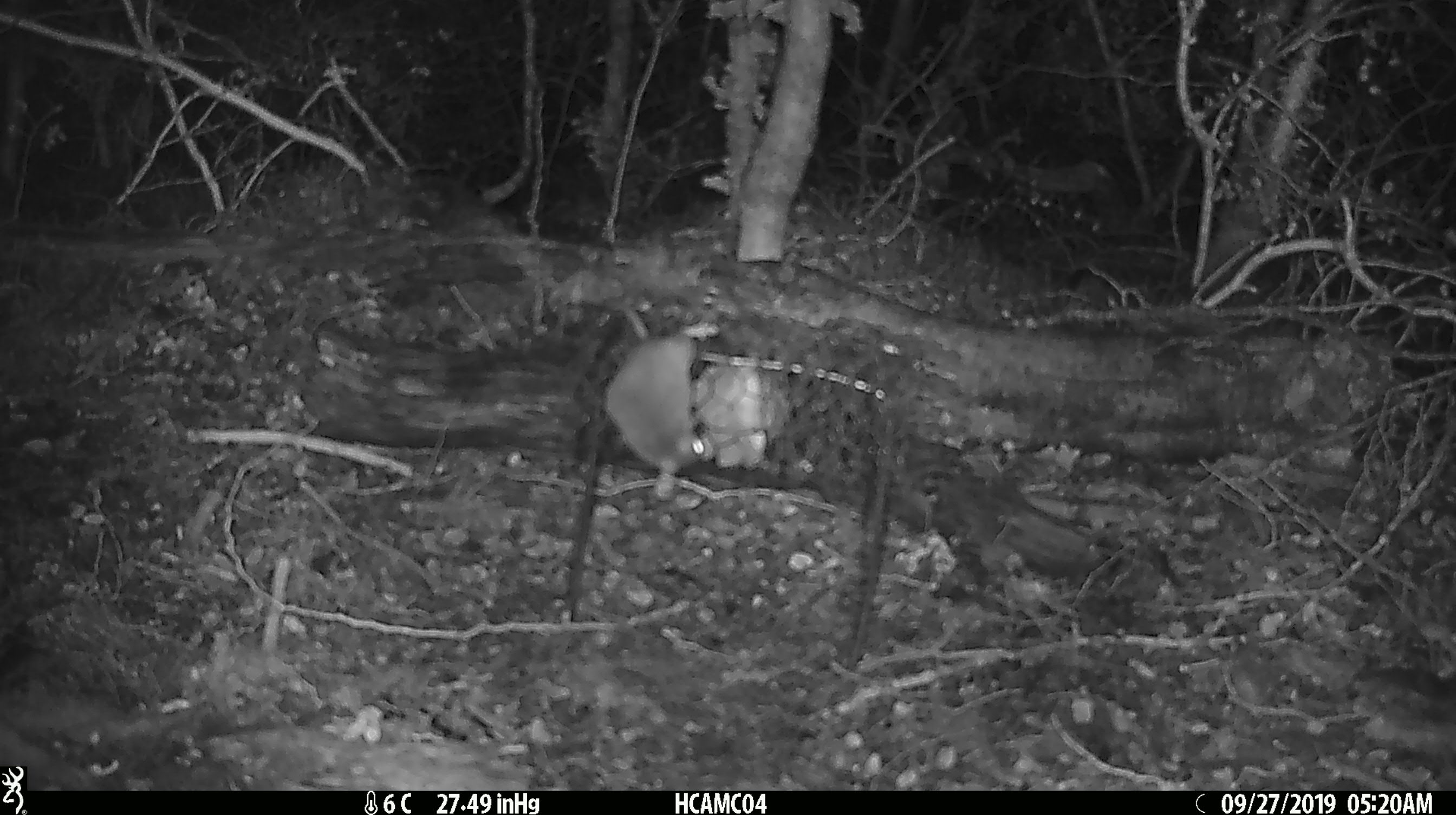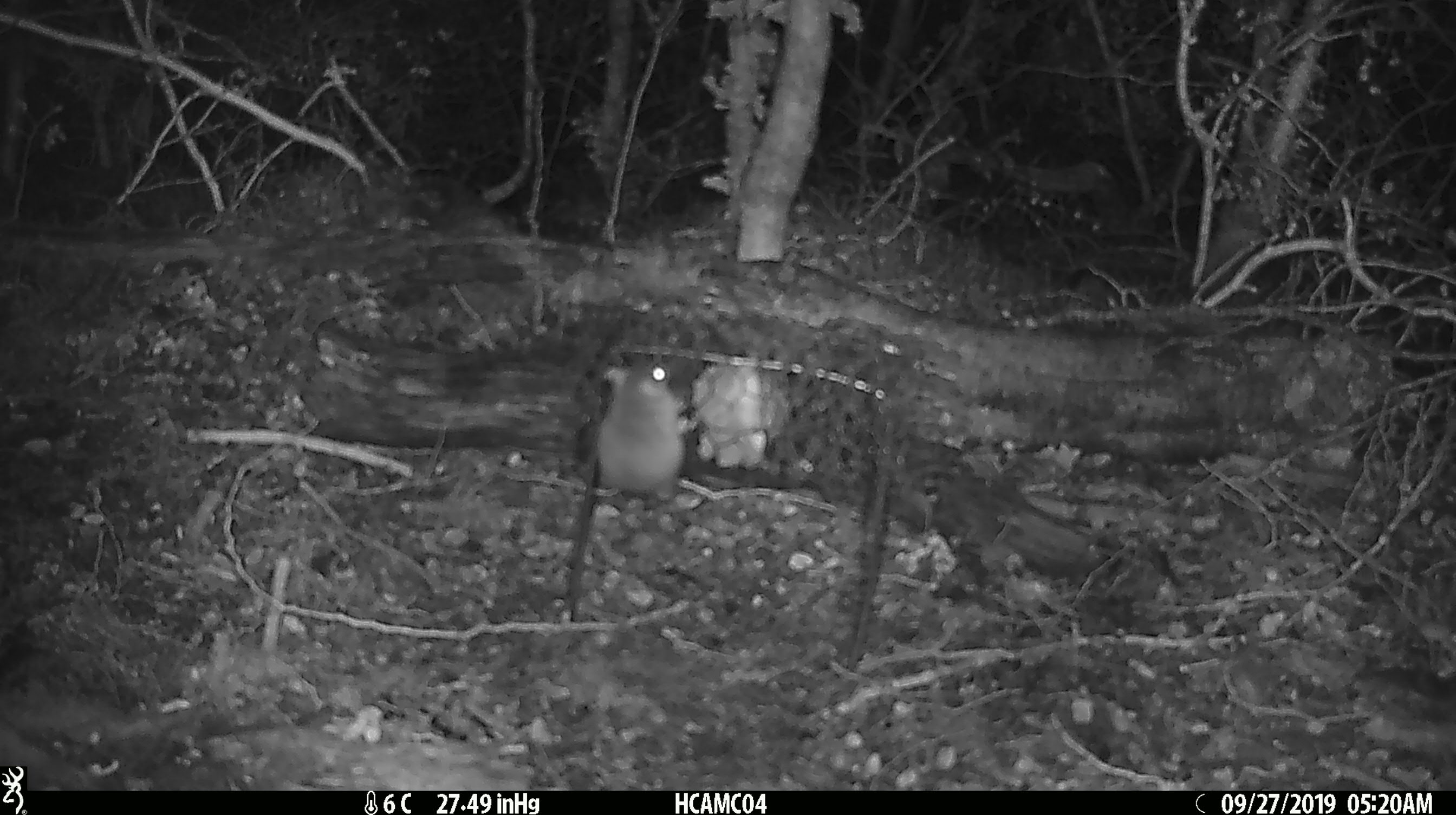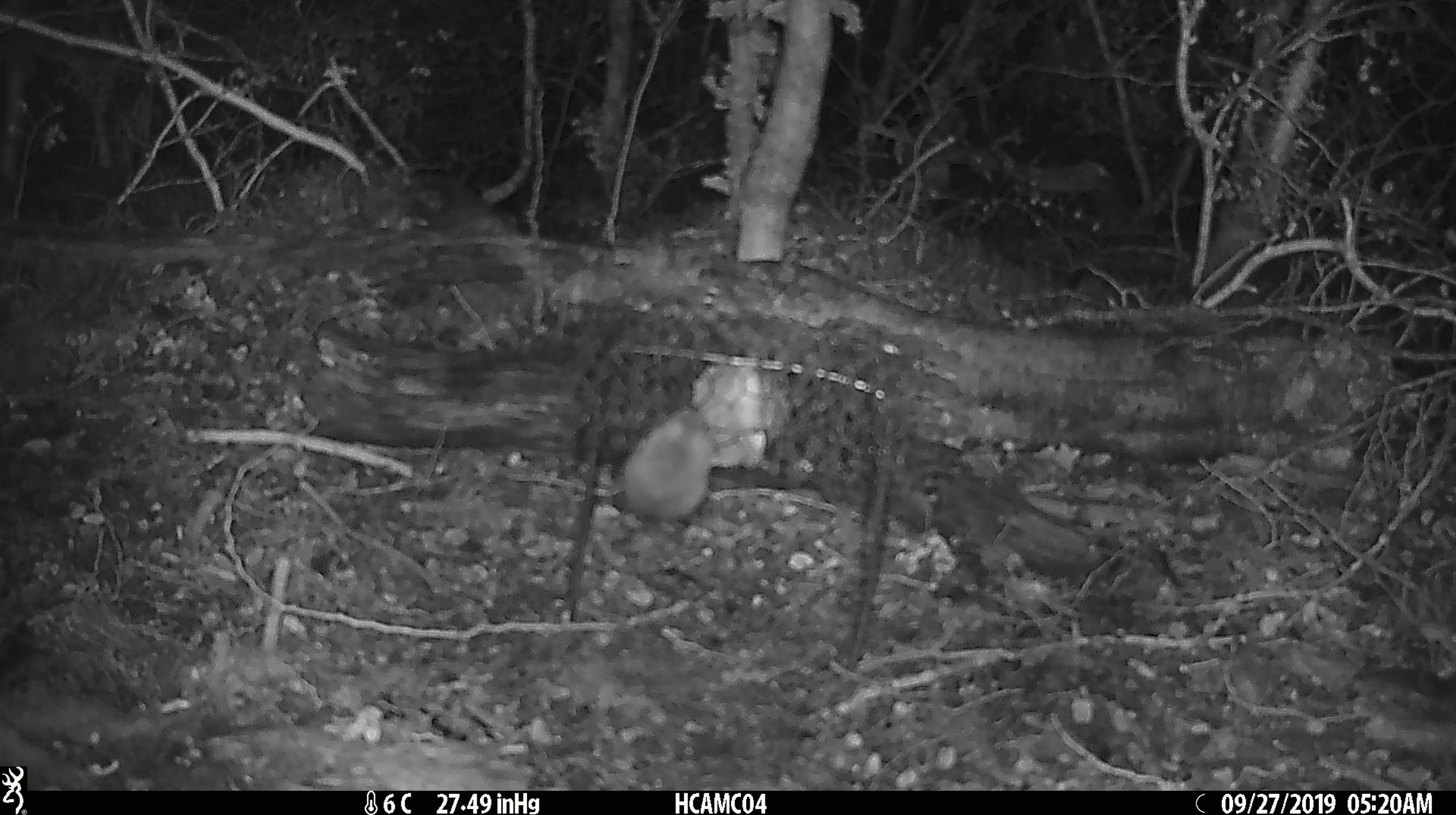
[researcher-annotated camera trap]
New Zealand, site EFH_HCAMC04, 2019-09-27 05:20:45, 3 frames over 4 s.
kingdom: Animalia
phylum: Chordata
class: Mammalia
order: Rodentia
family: Muridae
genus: Mus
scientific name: Mus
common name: mouse